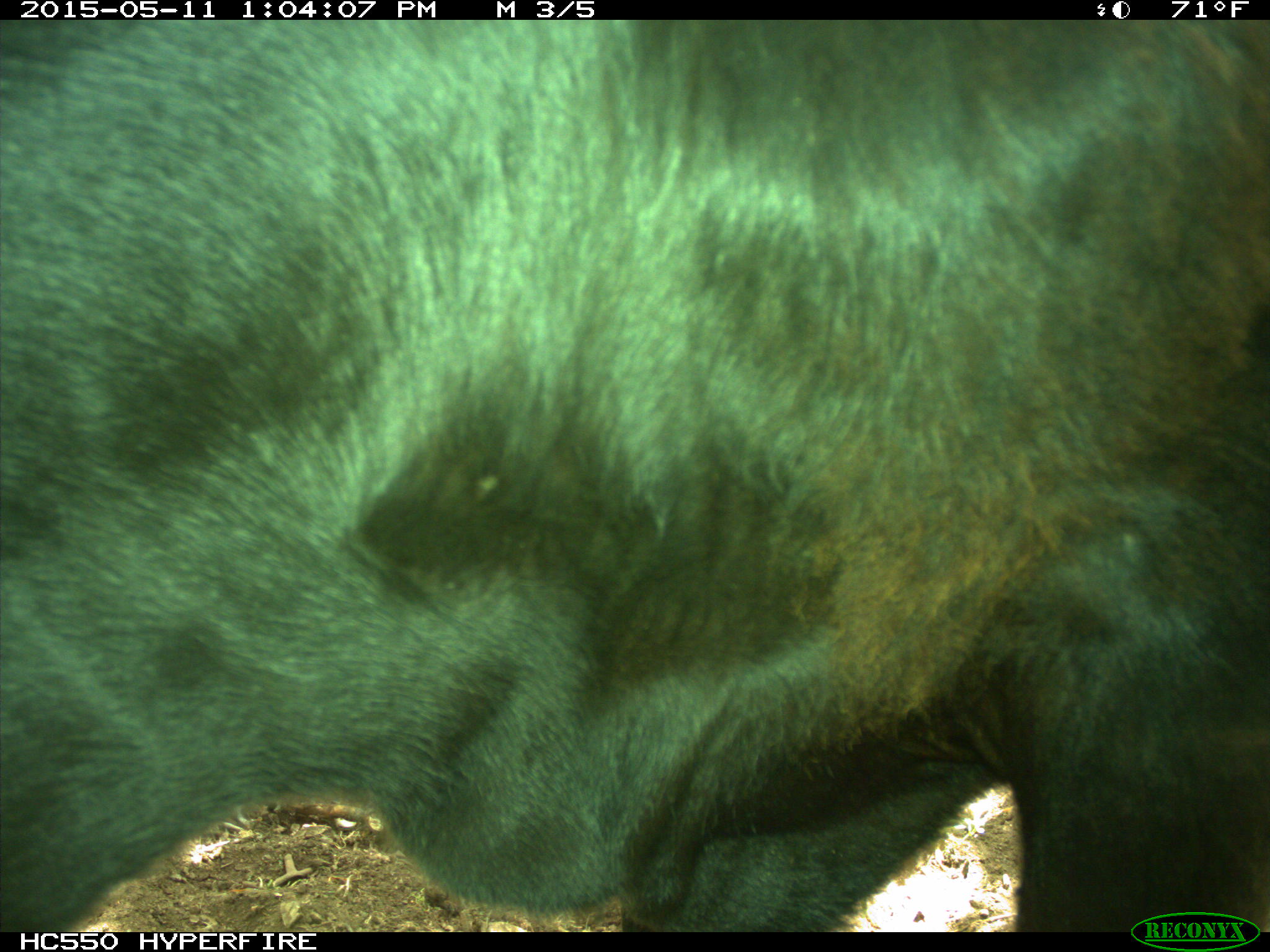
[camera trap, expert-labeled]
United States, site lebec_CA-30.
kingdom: Animalia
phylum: Chordata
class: Mammalia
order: Artiodactyla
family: Bovidae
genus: Bos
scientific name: Bos taurus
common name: domestic cow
Bos taurus (domestic cow).